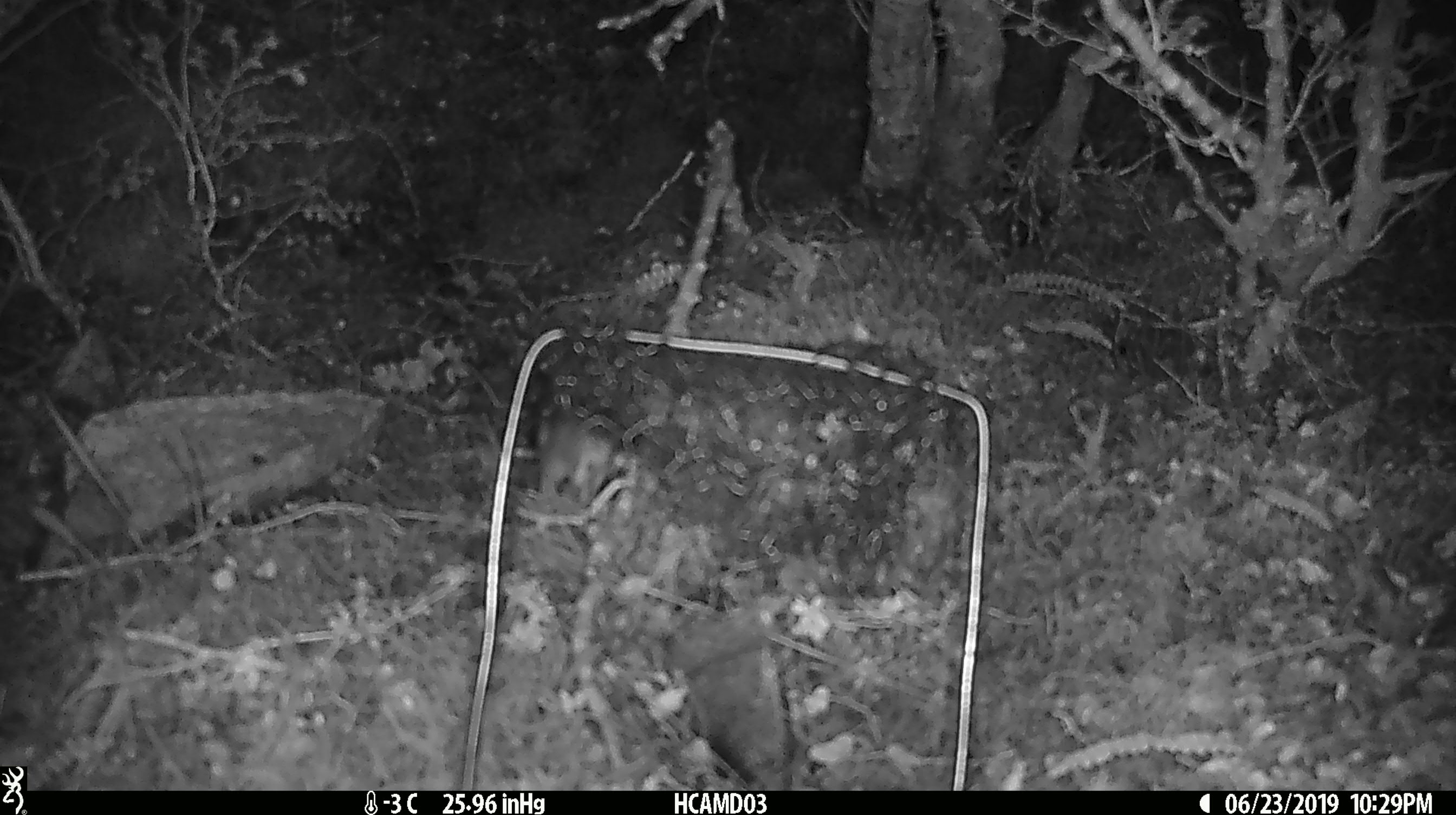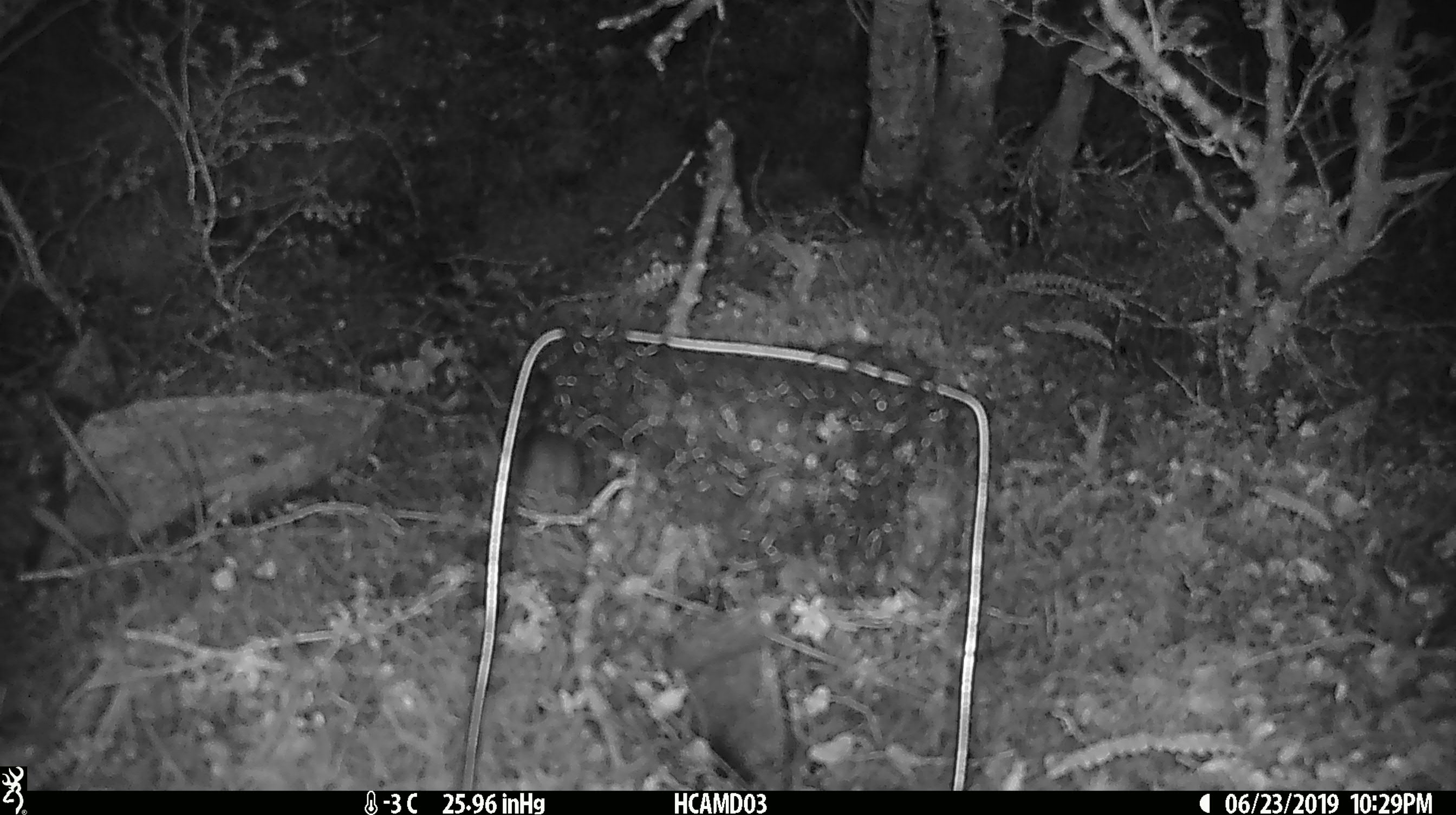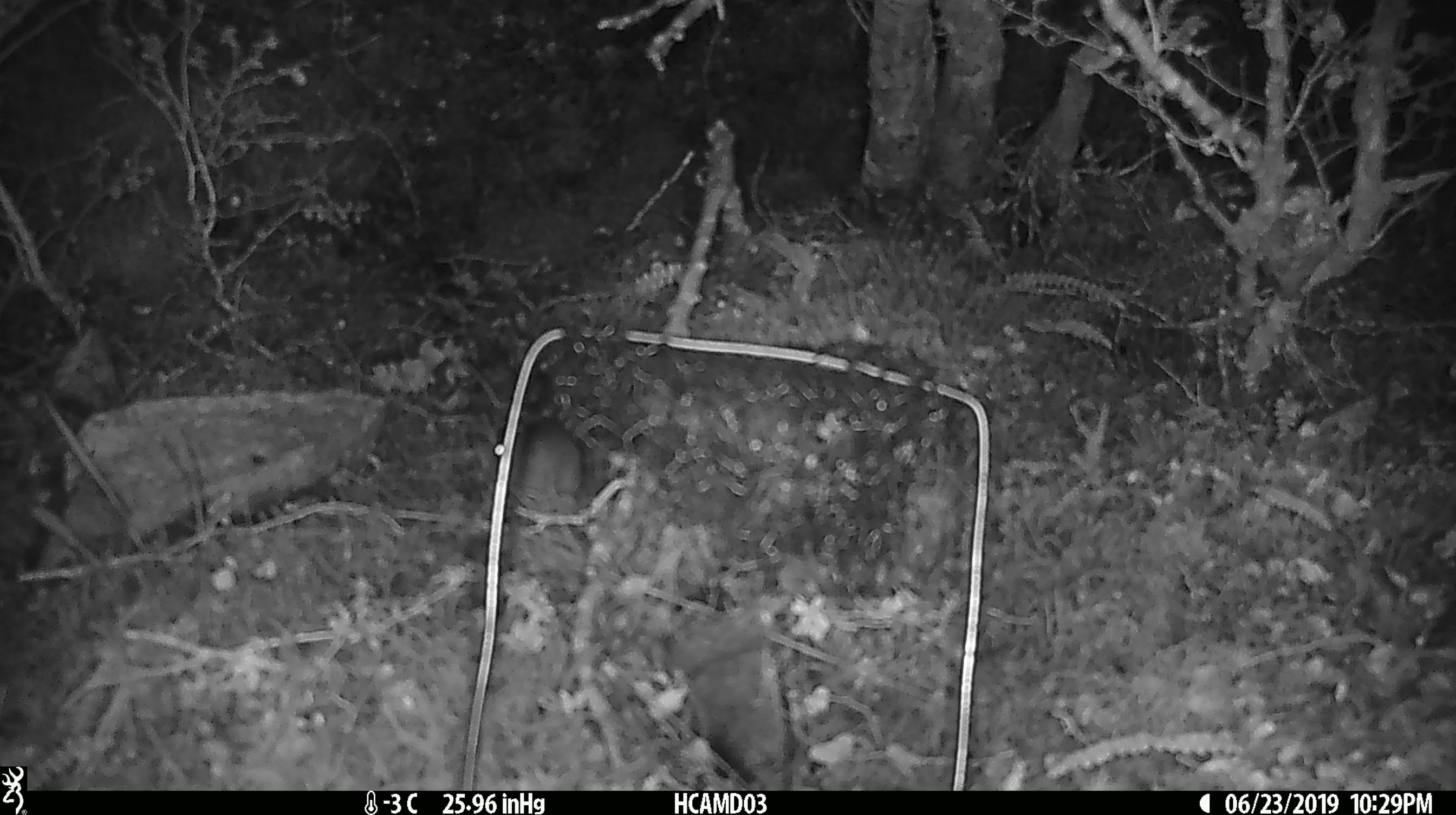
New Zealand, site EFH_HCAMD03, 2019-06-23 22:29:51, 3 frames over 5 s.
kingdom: Animalia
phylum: Chordata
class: Mammalia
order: Rodentia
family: Muridae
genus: Mus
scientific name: Mus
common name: mouse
Mouse (Mus).